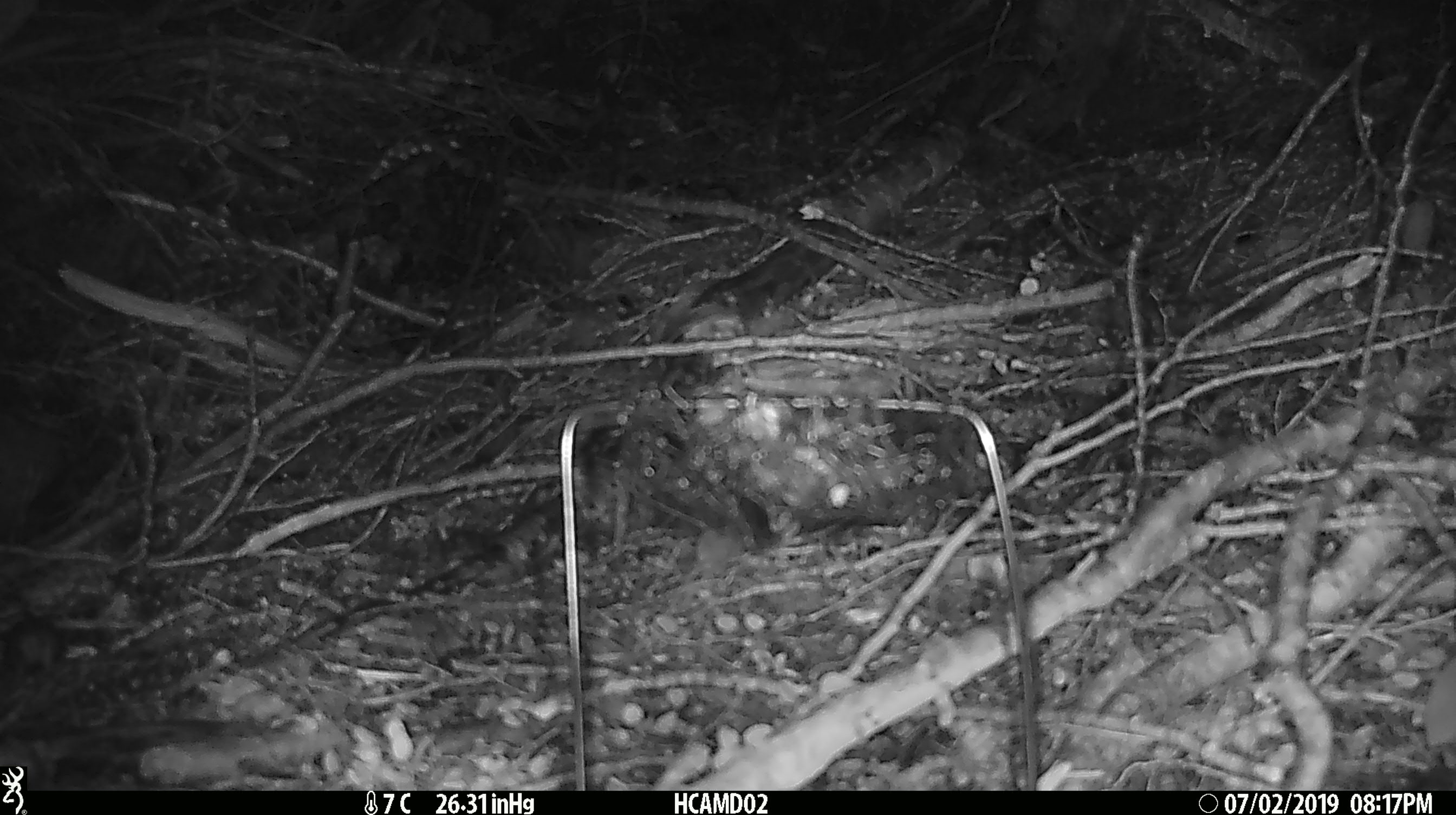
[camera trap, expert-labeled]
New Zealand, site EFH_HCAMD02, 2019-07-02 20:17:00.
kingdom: Animalia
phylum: Chordata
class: Mammalia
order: Rodentia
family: Muridae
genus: Mus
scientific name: Mus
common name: mouse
Mouse (Mus).